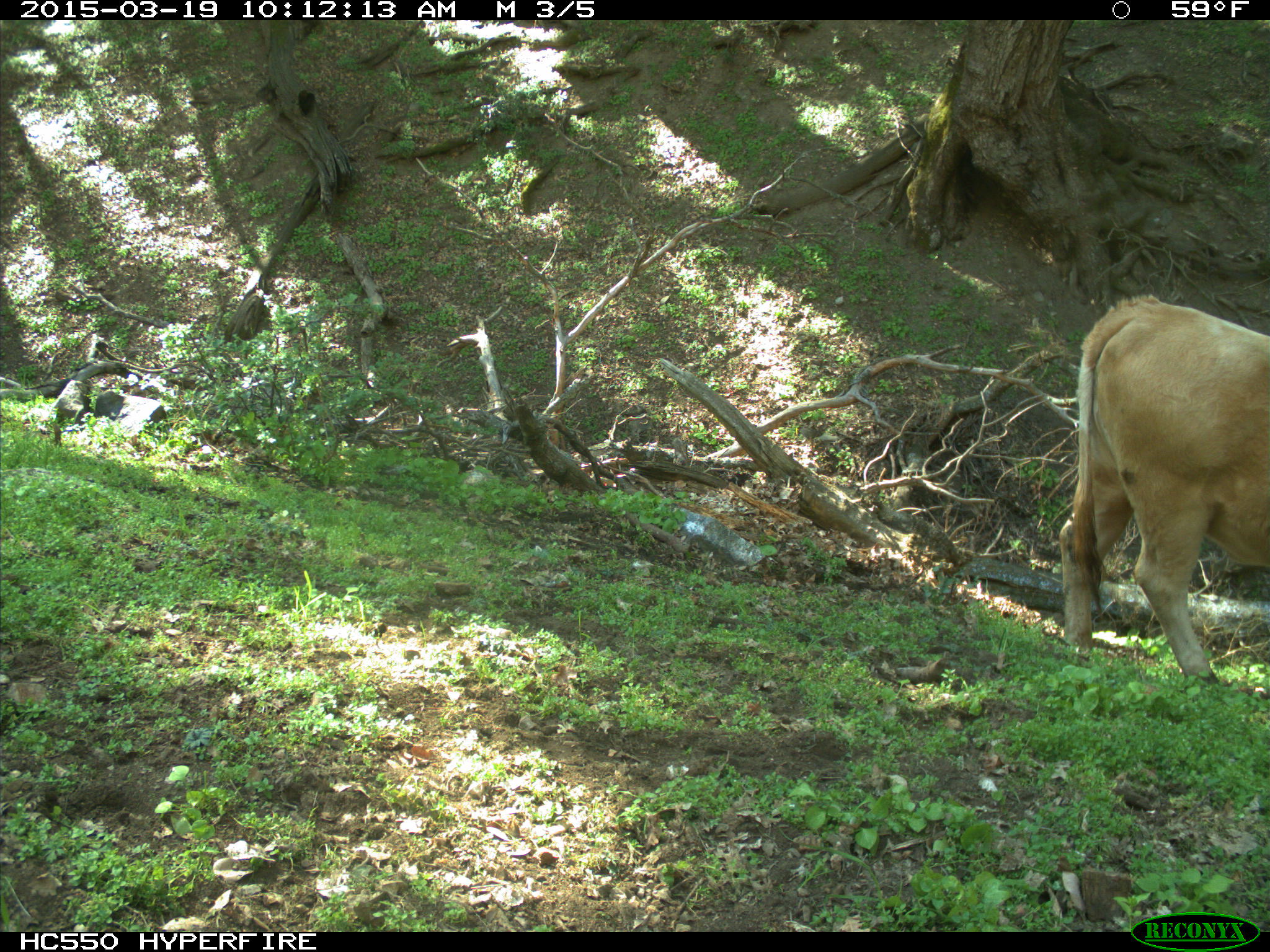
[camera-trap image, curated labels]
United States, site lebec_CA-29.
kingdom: Animalia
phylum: Chordata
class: Mammalia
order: Artiodactyla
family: Bovidae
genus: Bos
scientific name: Bos taurus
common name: domestic cow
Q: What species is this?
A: Bos taurus (domestic cow).